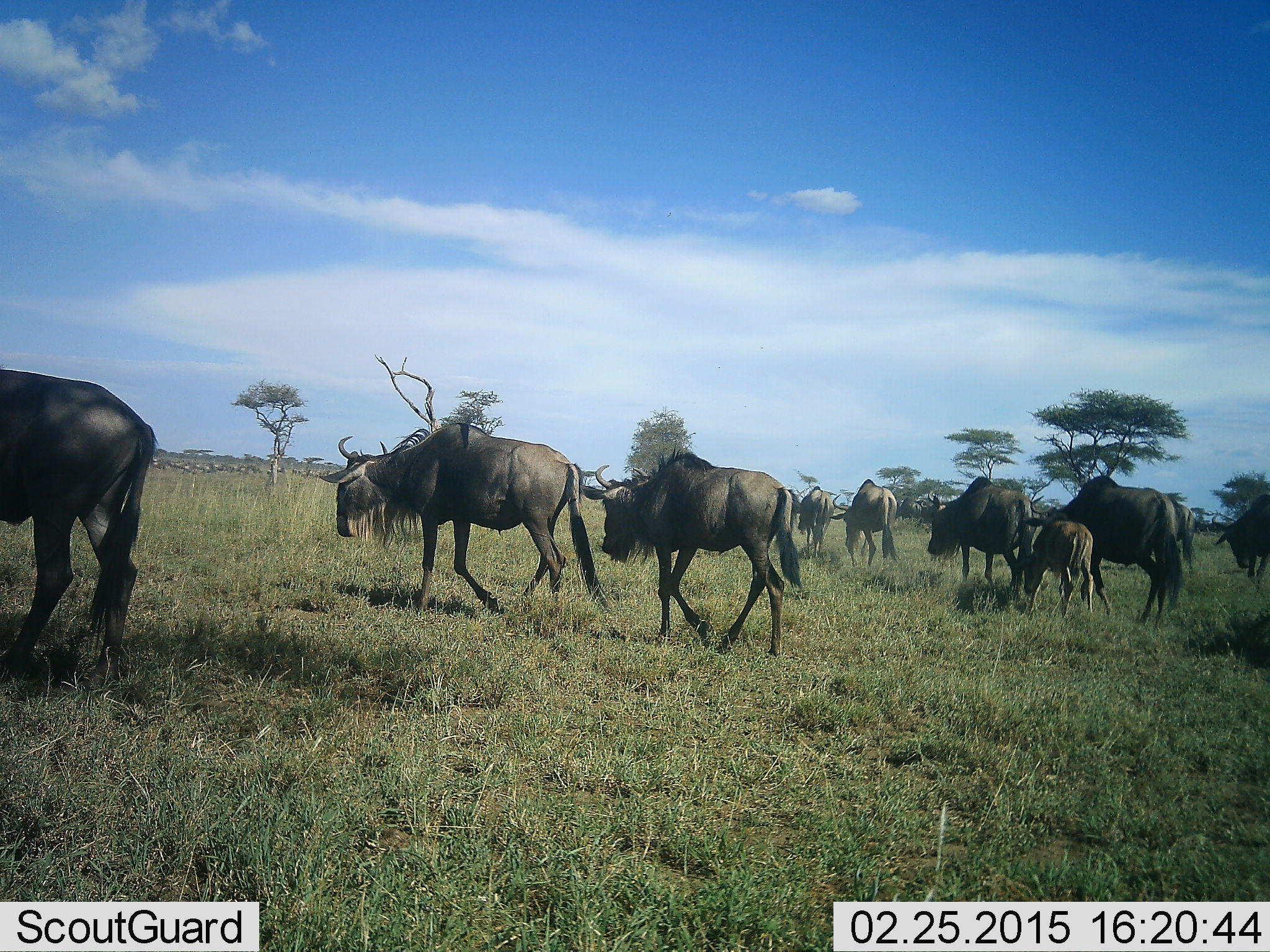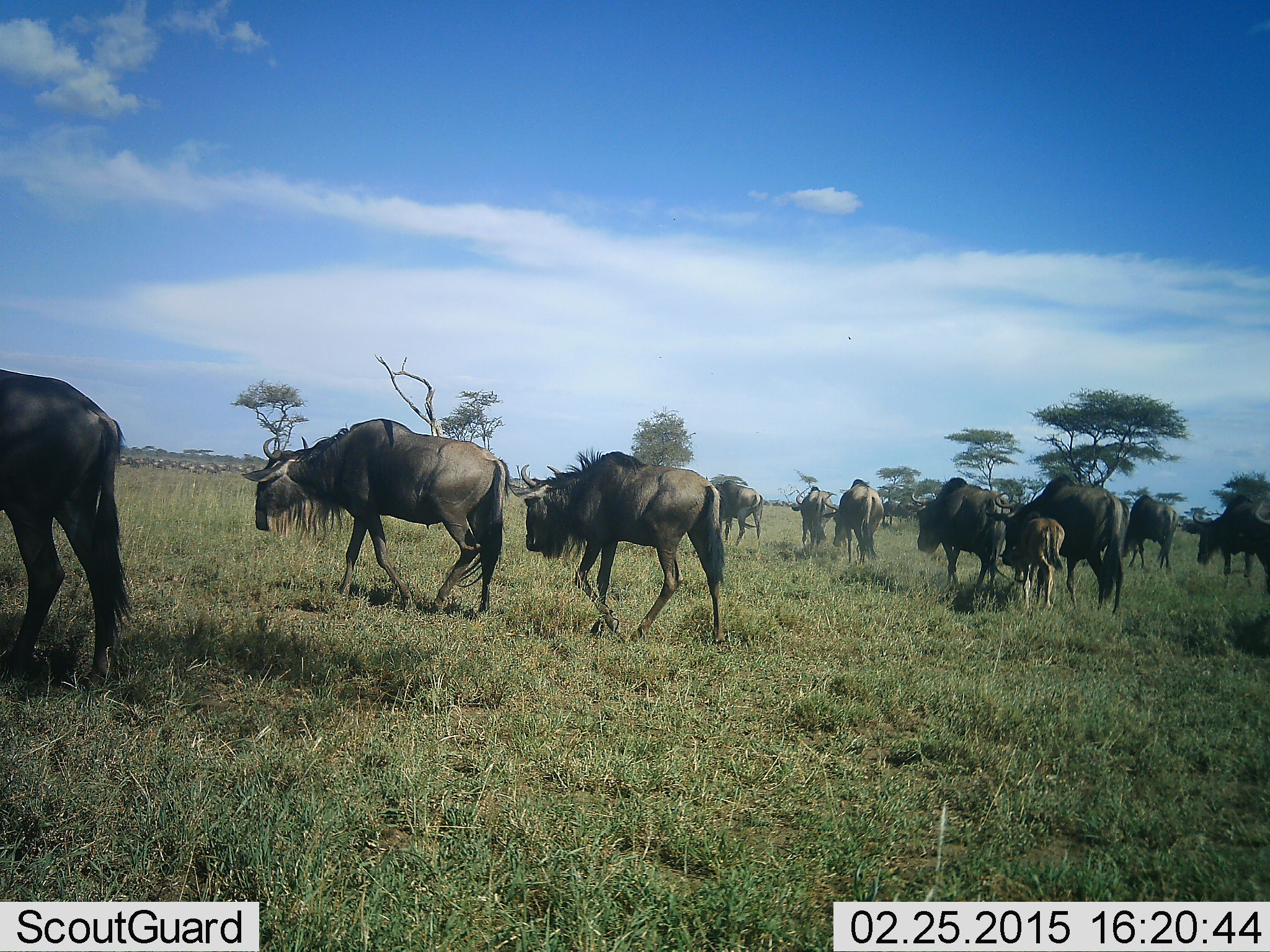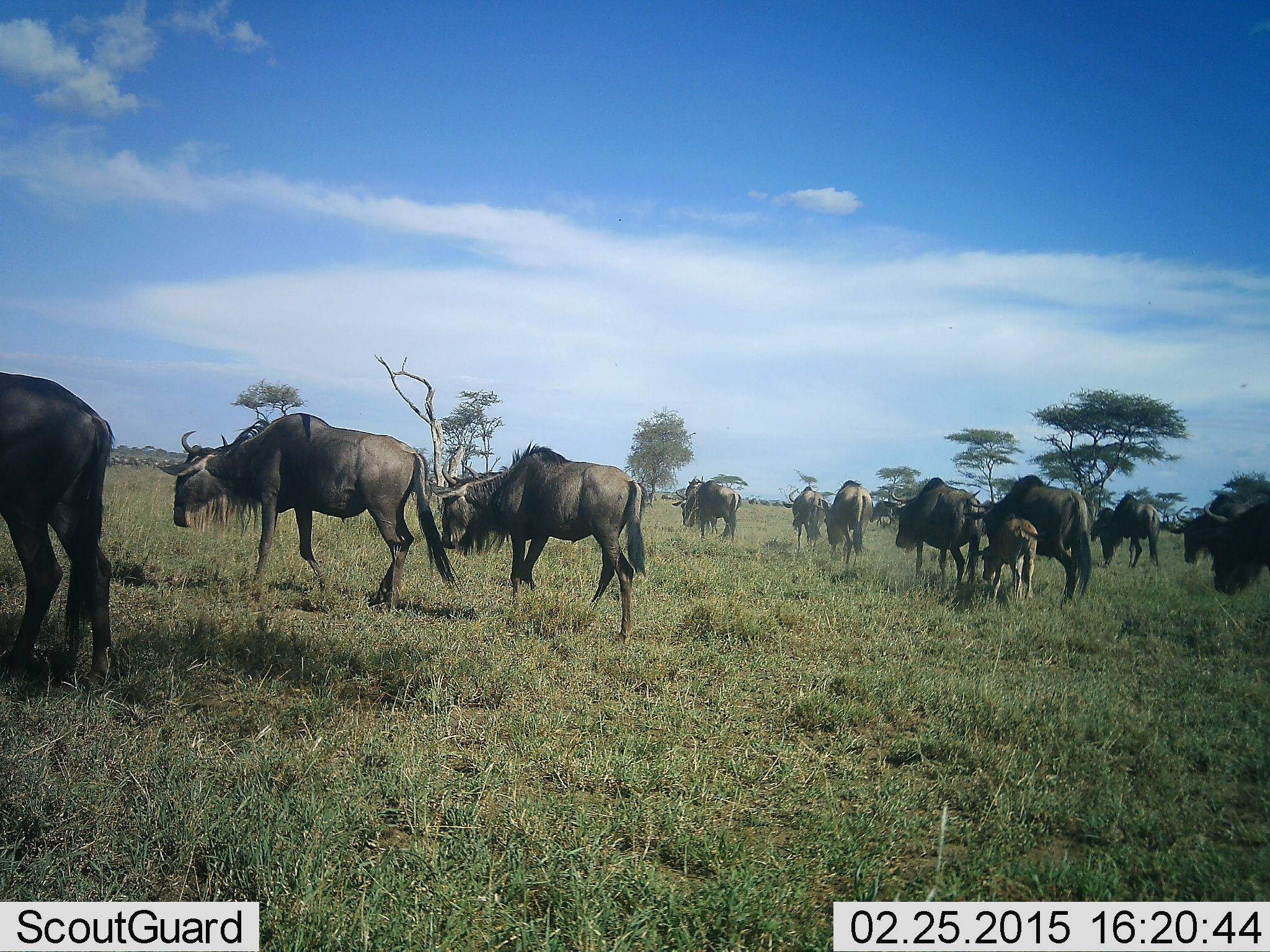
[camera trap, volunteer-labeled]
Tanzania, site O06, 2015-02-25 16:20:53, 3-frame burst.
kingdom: Animalia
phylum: Chordata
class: Mammalia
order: Artiodactyla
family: Bovidae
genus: Connochaetes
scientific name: Connochaetes taurinus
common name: blue wildebeest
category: wildebeest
Wildebeest (blue wildebeest) (Connochaetes taurinus), count 11-50. Behavior (volunteer vote fractions): standing 20%, resting 0%, moving 100%, interacting 0%. Young present (vote fraction): 80%. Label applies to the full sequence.